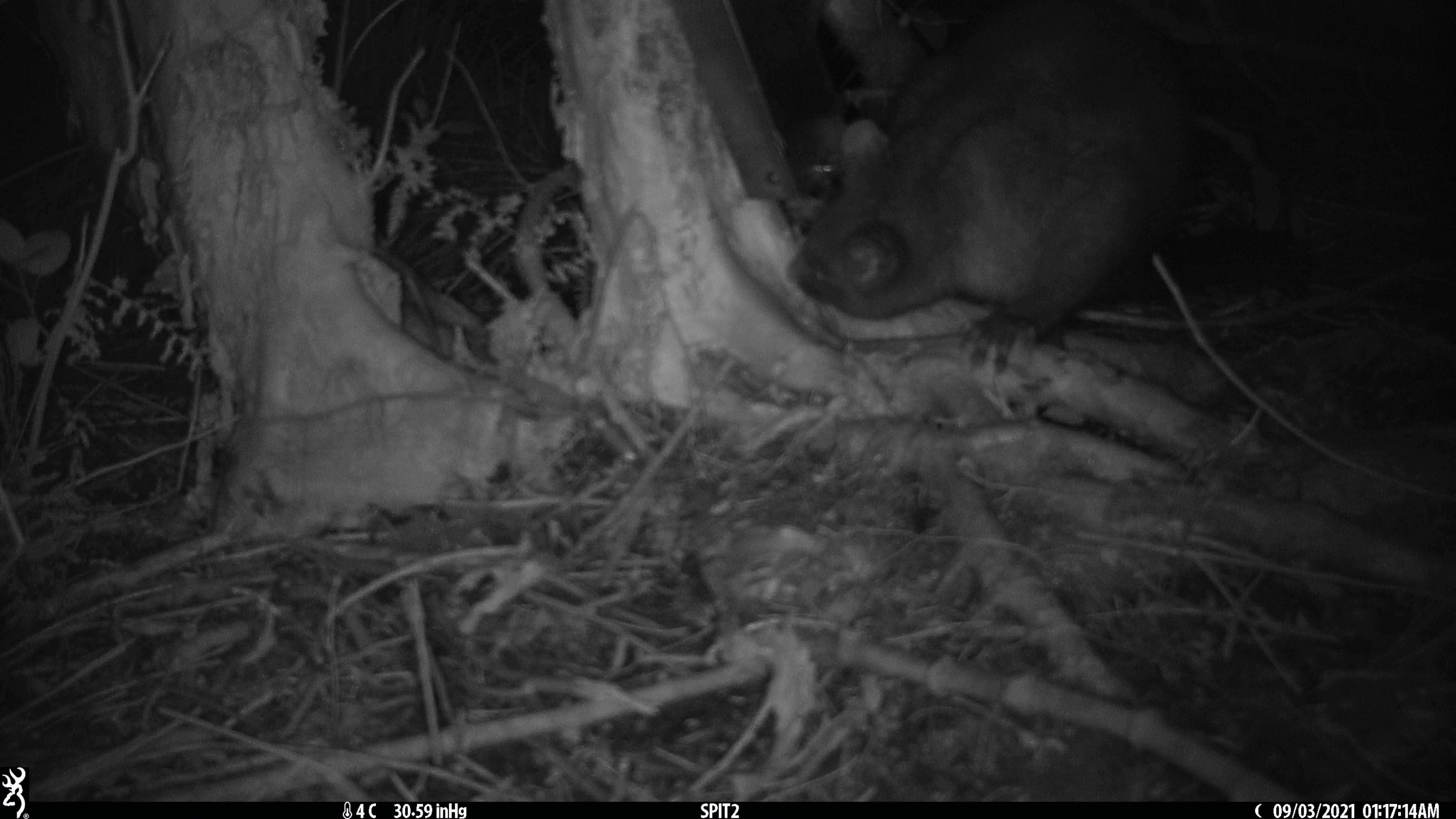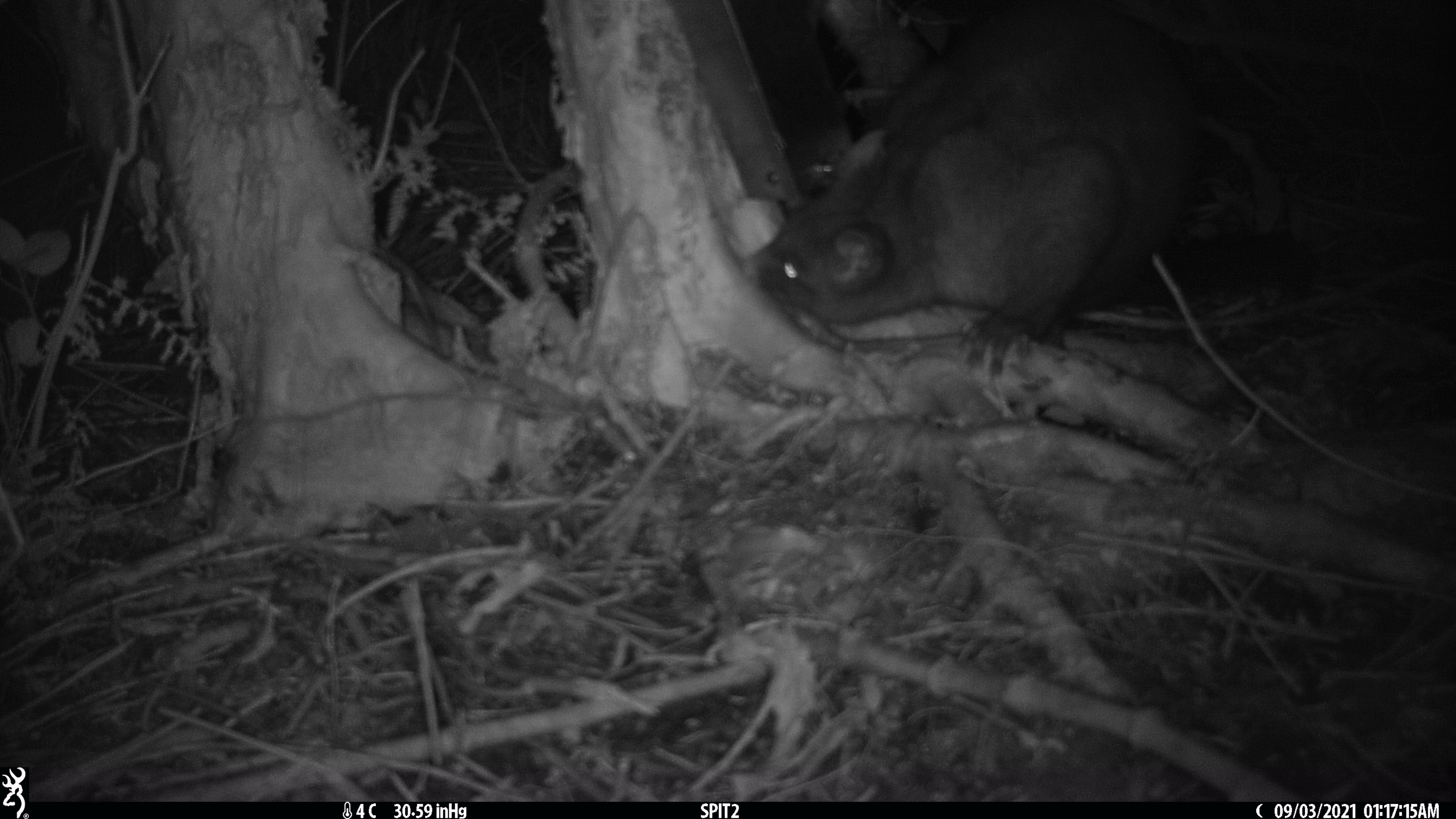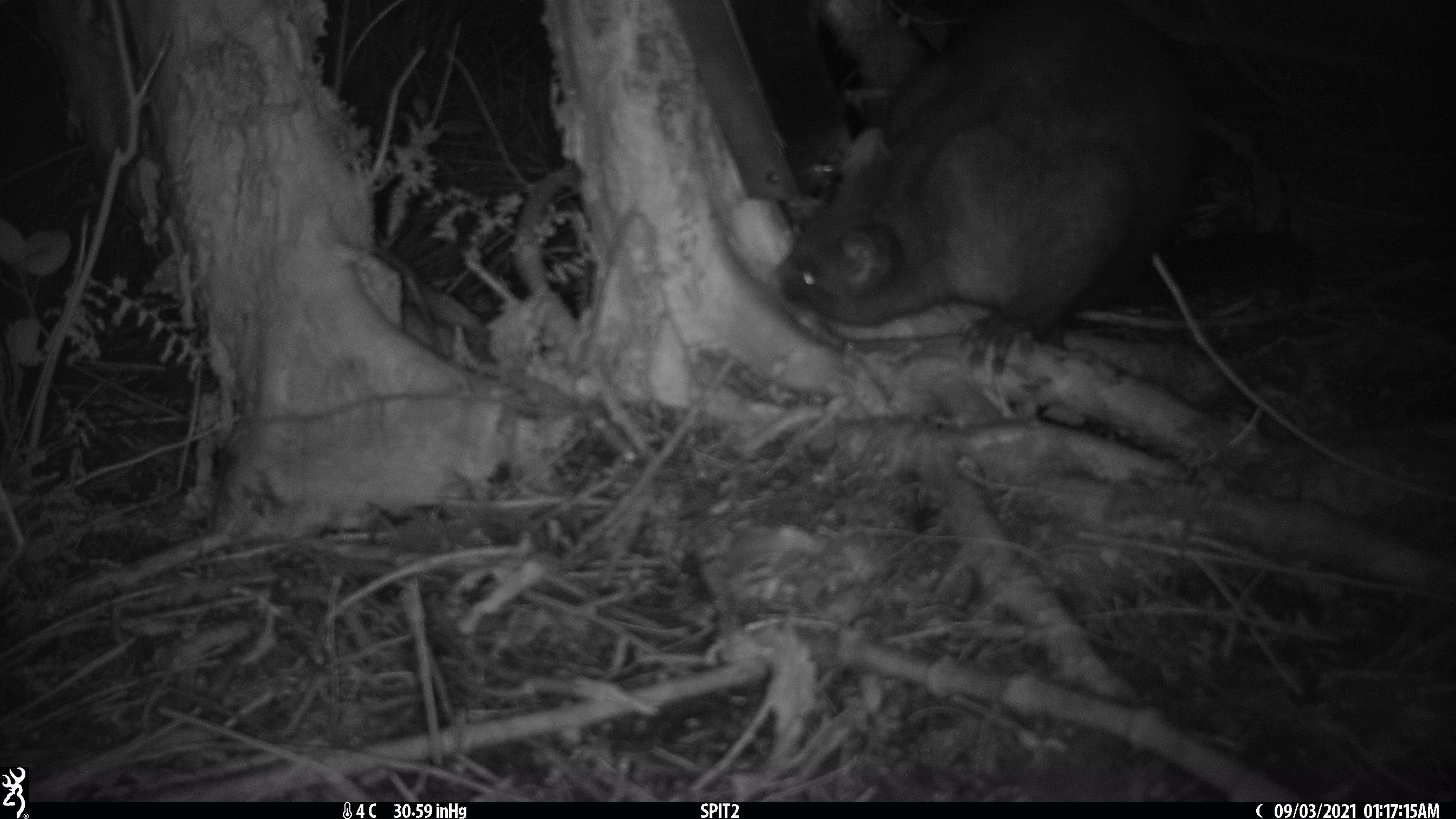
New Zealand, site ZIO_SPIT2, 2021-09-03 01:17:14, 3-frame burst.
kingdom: Animalia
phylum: Chordata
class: Mammalia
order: Diprotodontia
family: Phalangeridae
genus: Trichosurus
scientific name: Trichosurus vulpecula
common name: common brushtail possum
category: possum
Possum (common brushtail possum) (Trichosurus vulpecula).